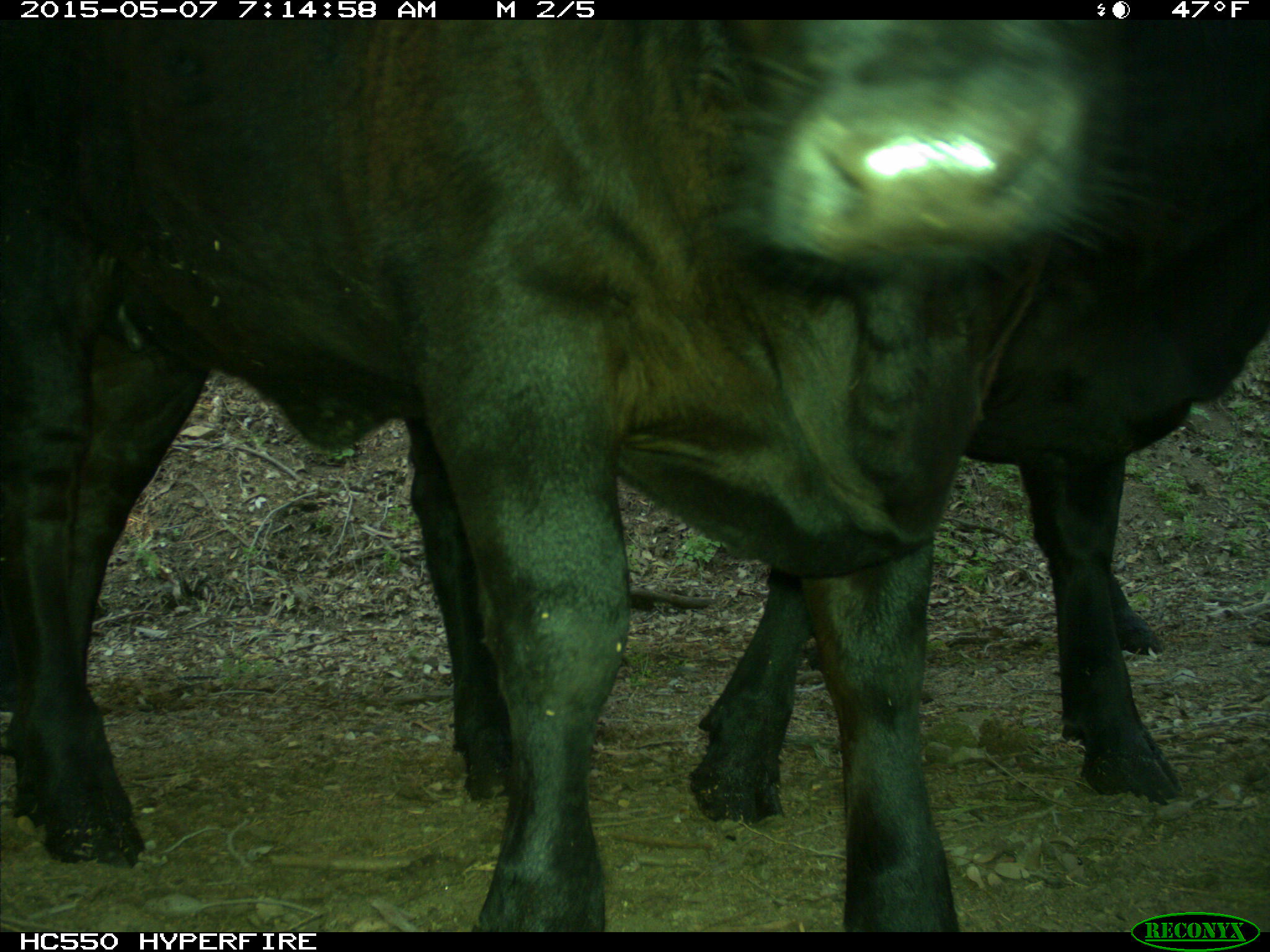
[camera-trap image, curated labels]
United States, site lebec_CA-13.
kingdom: Animalia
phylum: Chordata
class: Mammalia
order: Artiodactyla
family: Bovidae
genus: Bos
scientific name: Bos taurus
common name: domestic cow